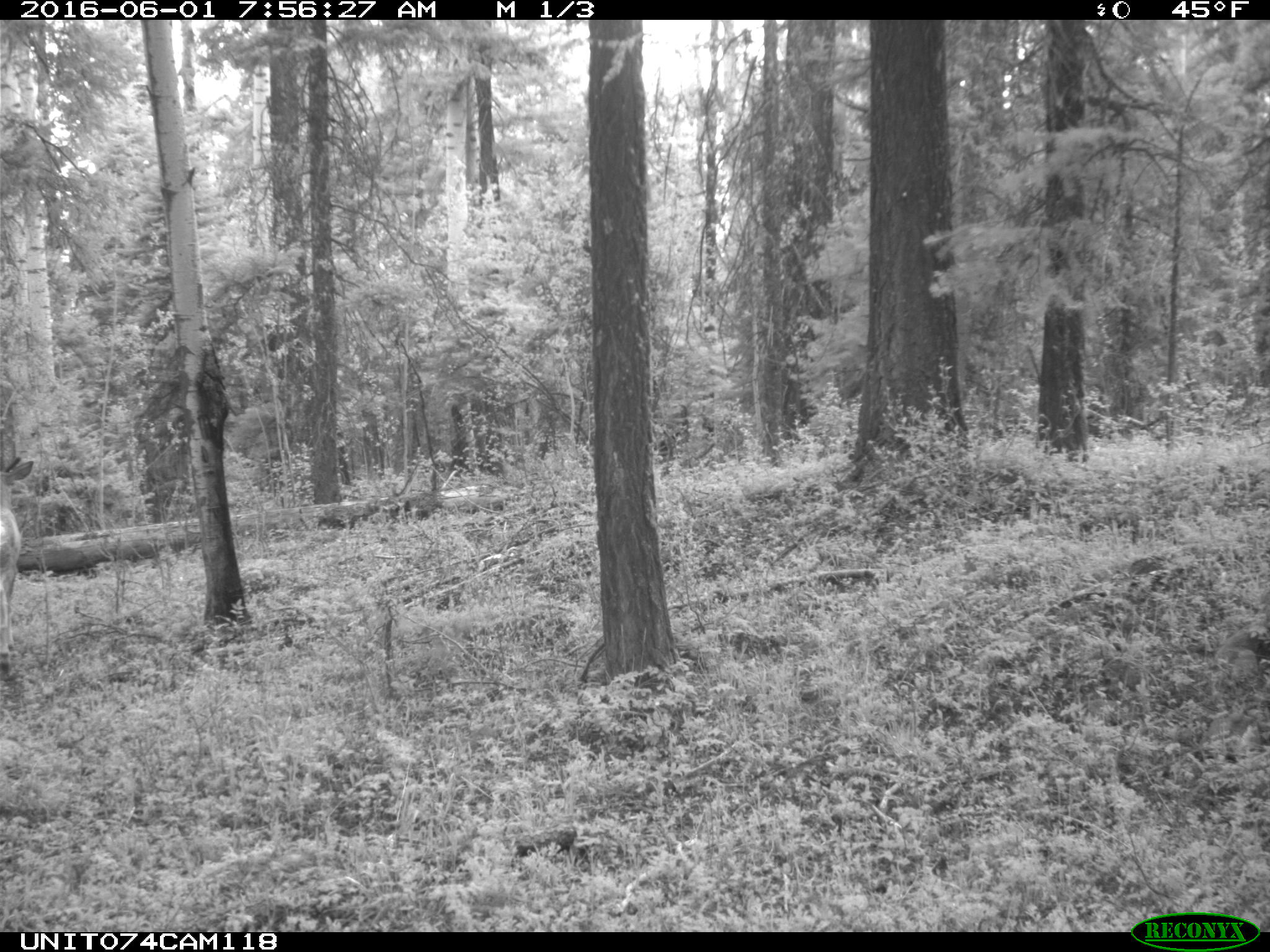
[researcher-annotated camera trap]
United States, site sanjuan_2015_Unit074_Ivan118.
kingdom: Animalia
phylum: Chordata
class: Mammalia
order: Artiodactyla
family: Cervidae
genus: Odocoileus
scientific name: Odocoileus hemionus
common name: mule deer